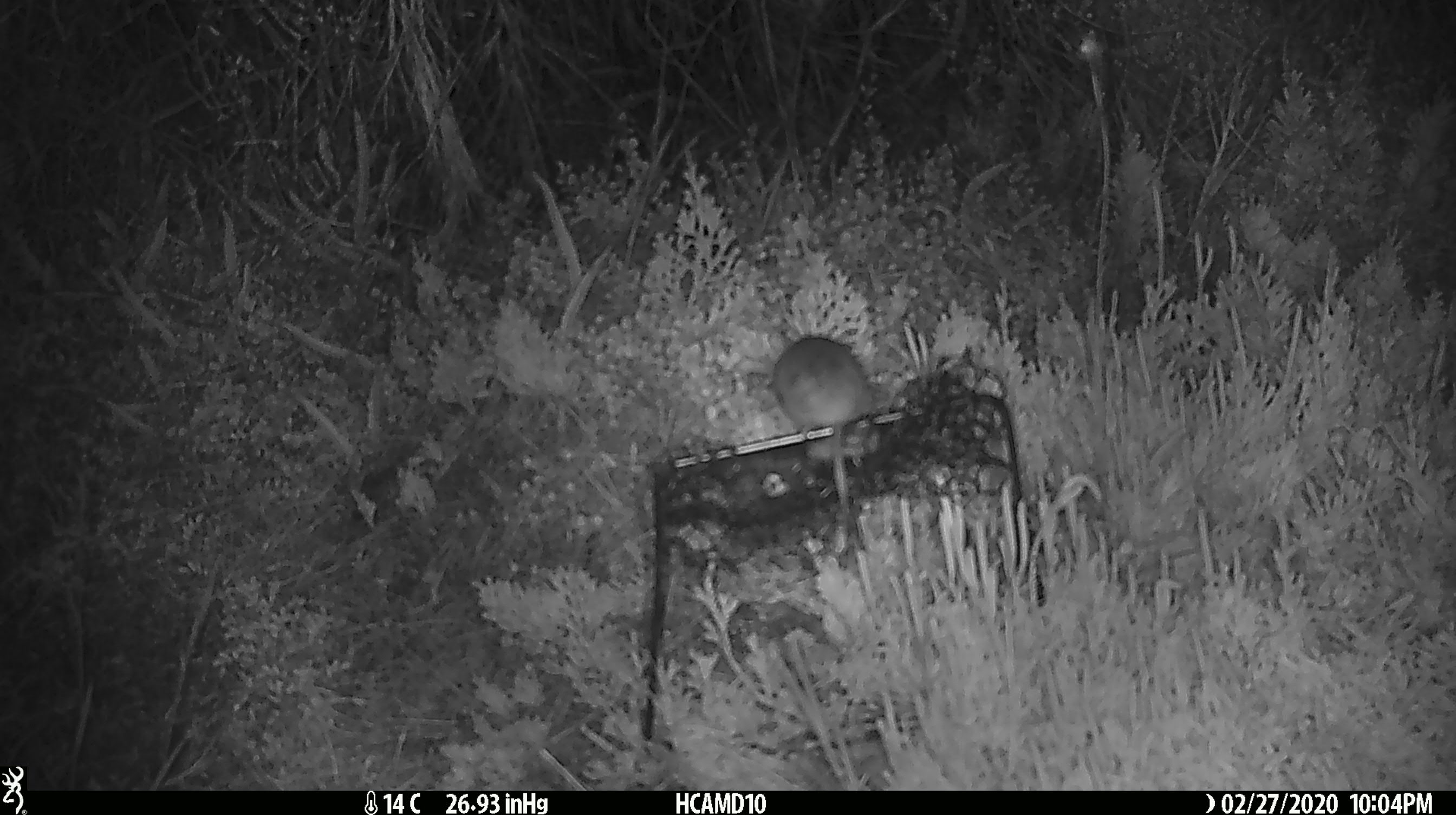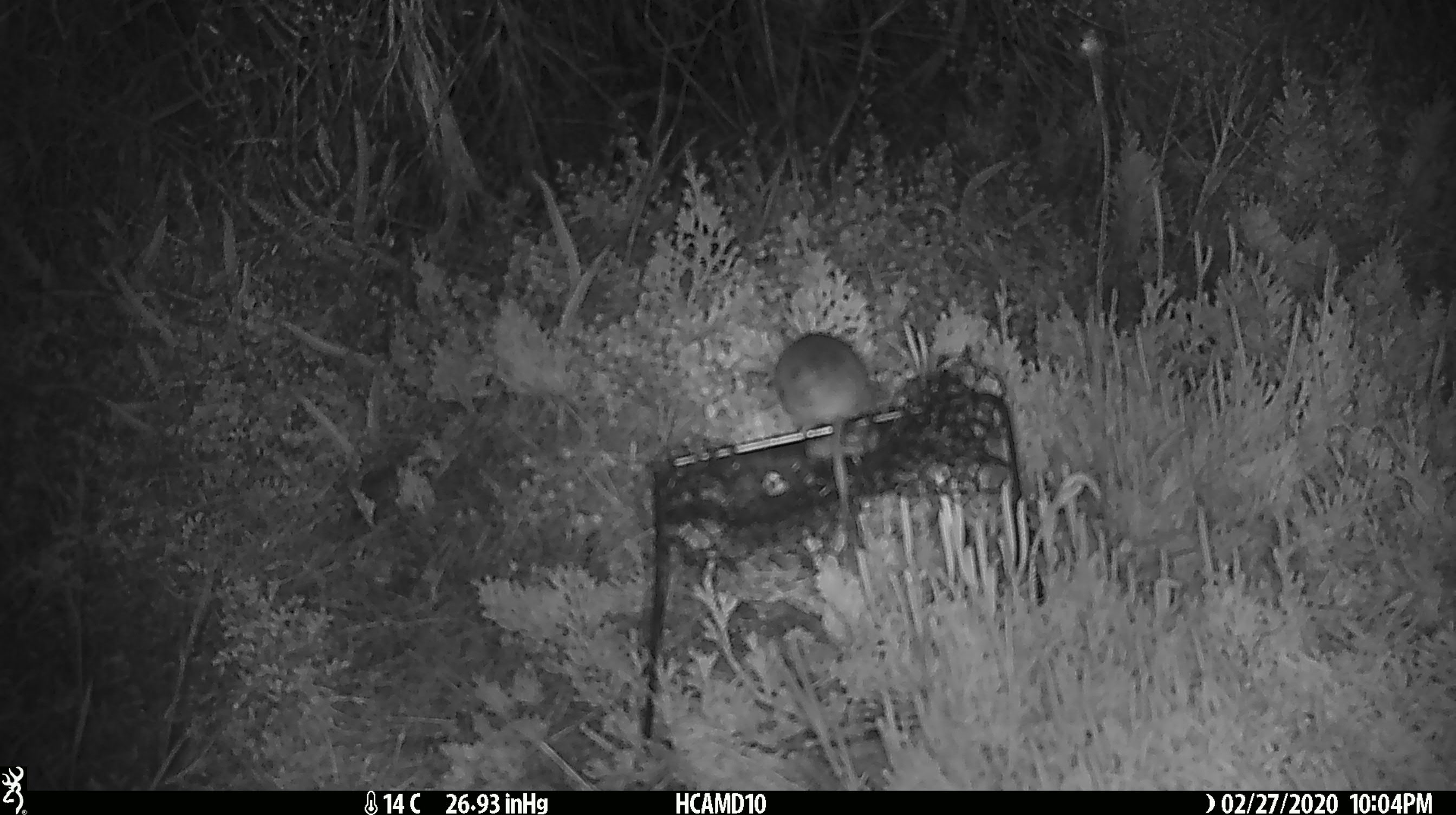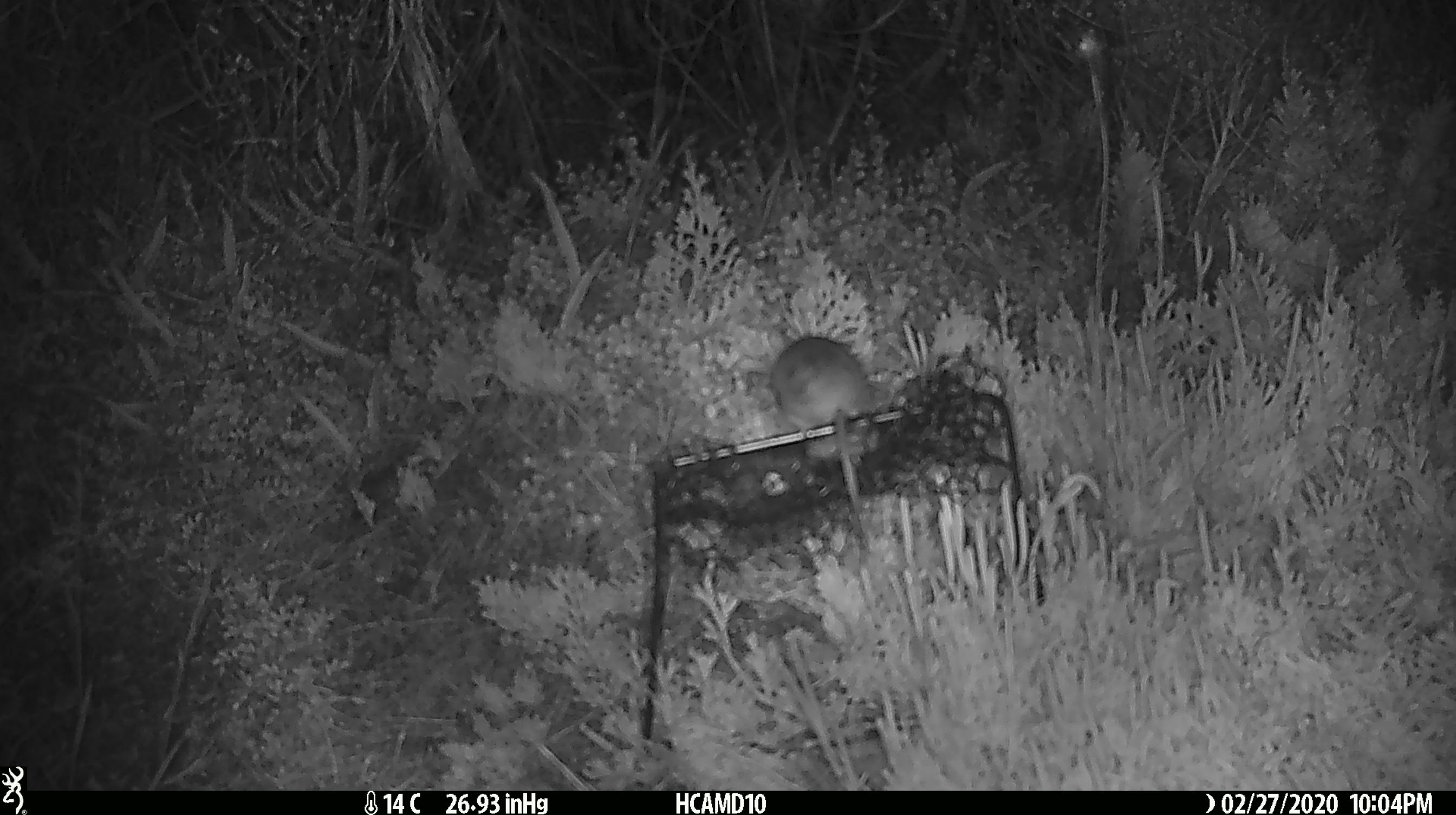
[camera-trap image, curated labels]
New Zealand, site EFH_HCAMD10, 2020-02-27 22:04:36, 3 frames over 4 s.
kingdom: Animalia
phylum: Chordata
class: Mammalia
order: Rodentia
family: Muridae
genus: Mus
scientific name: Mus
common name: mouse